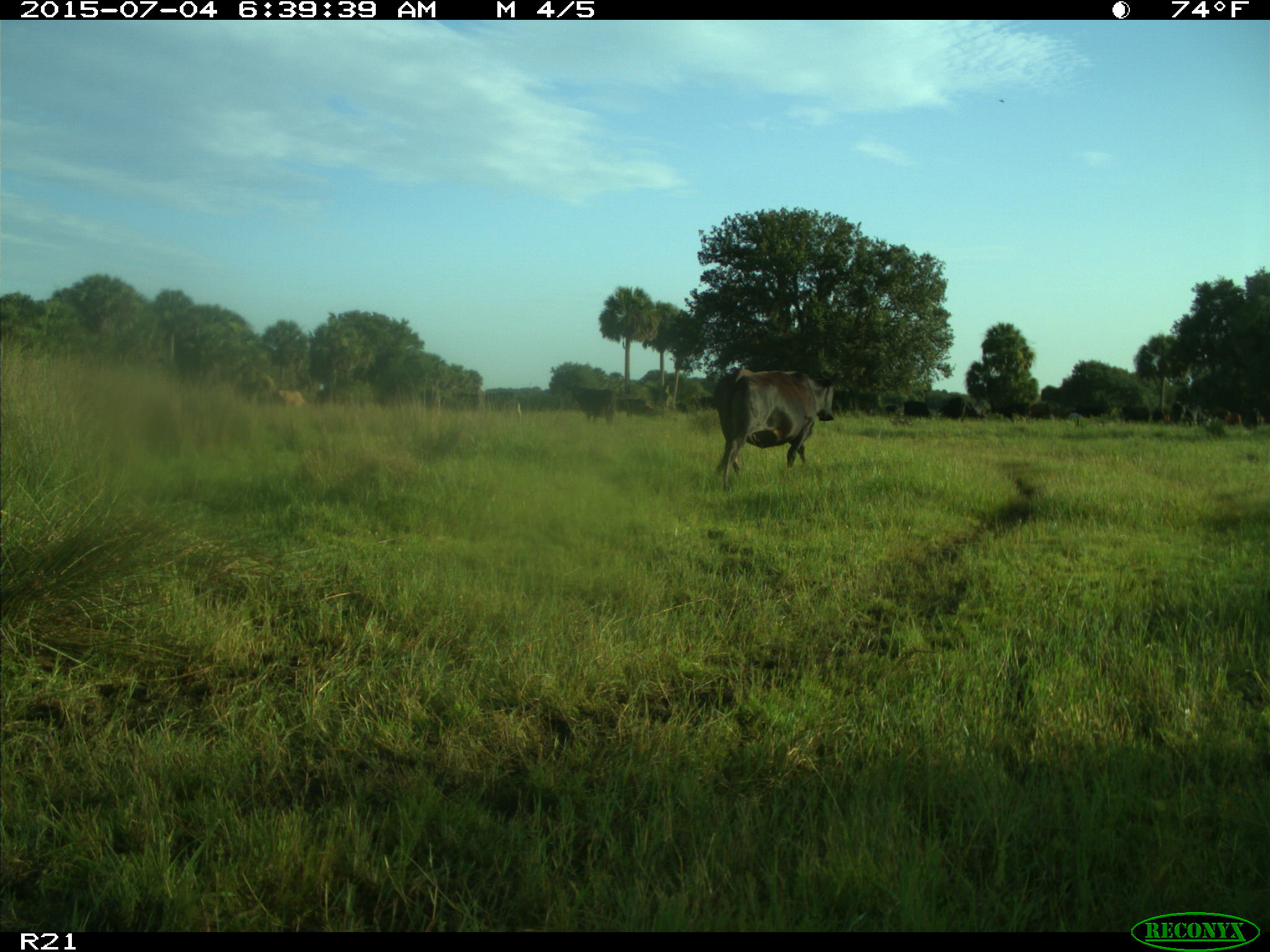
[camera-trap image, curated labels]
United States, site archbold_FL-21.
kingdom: Animalia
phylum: Chordata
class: Mammalia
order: Artiodactyla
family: Bovidae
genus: Bos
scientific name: Bos taurus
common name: domestic cow